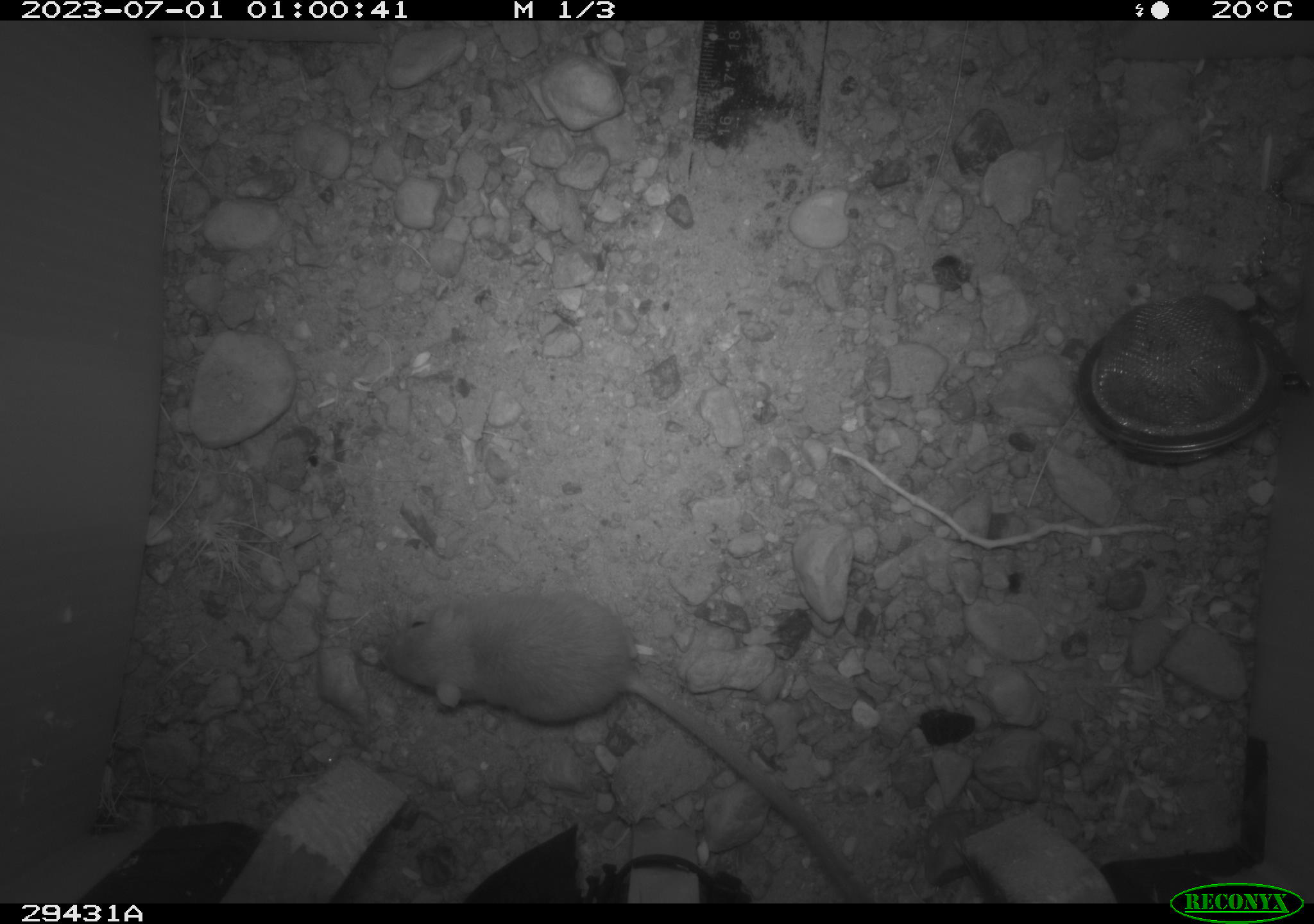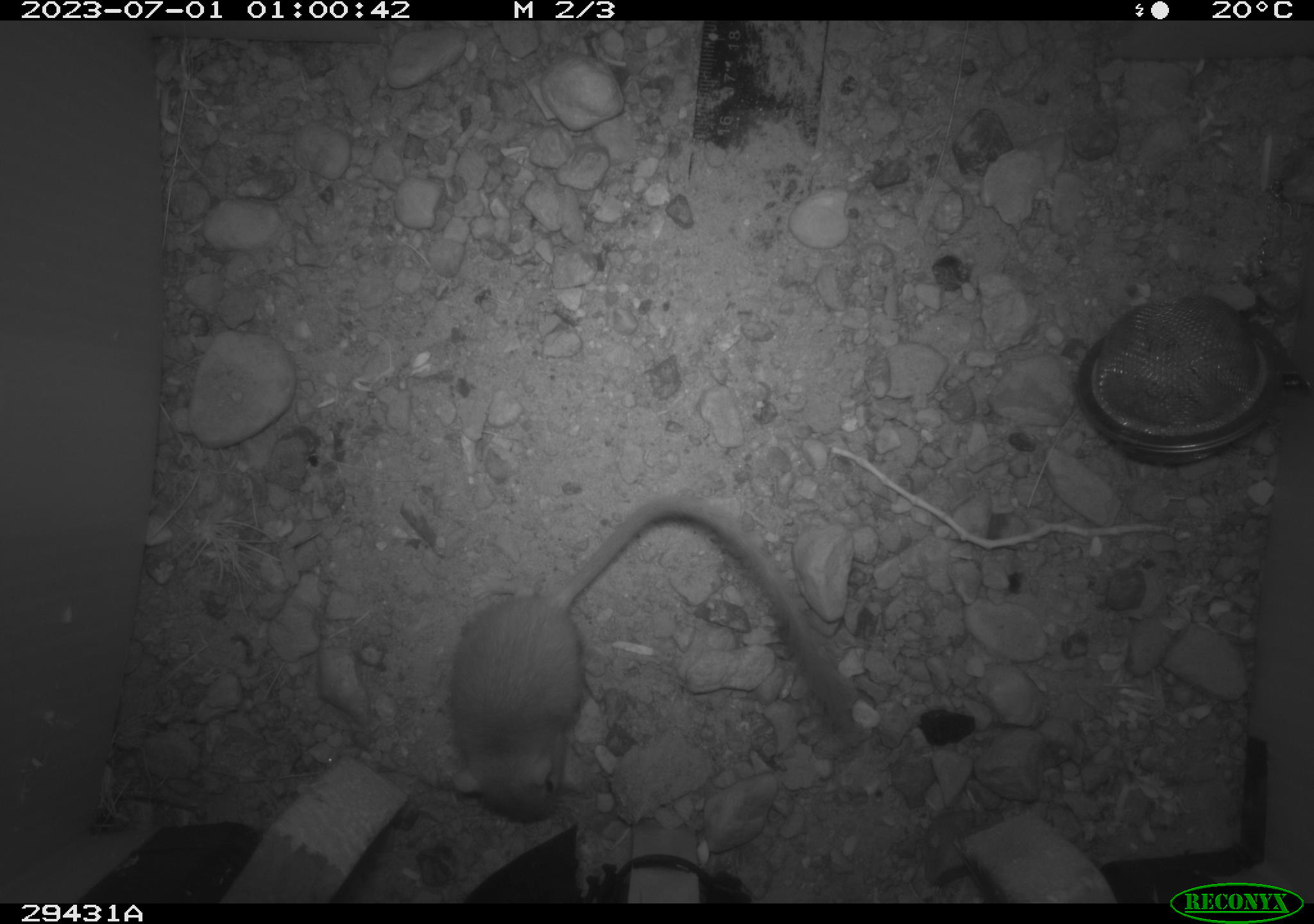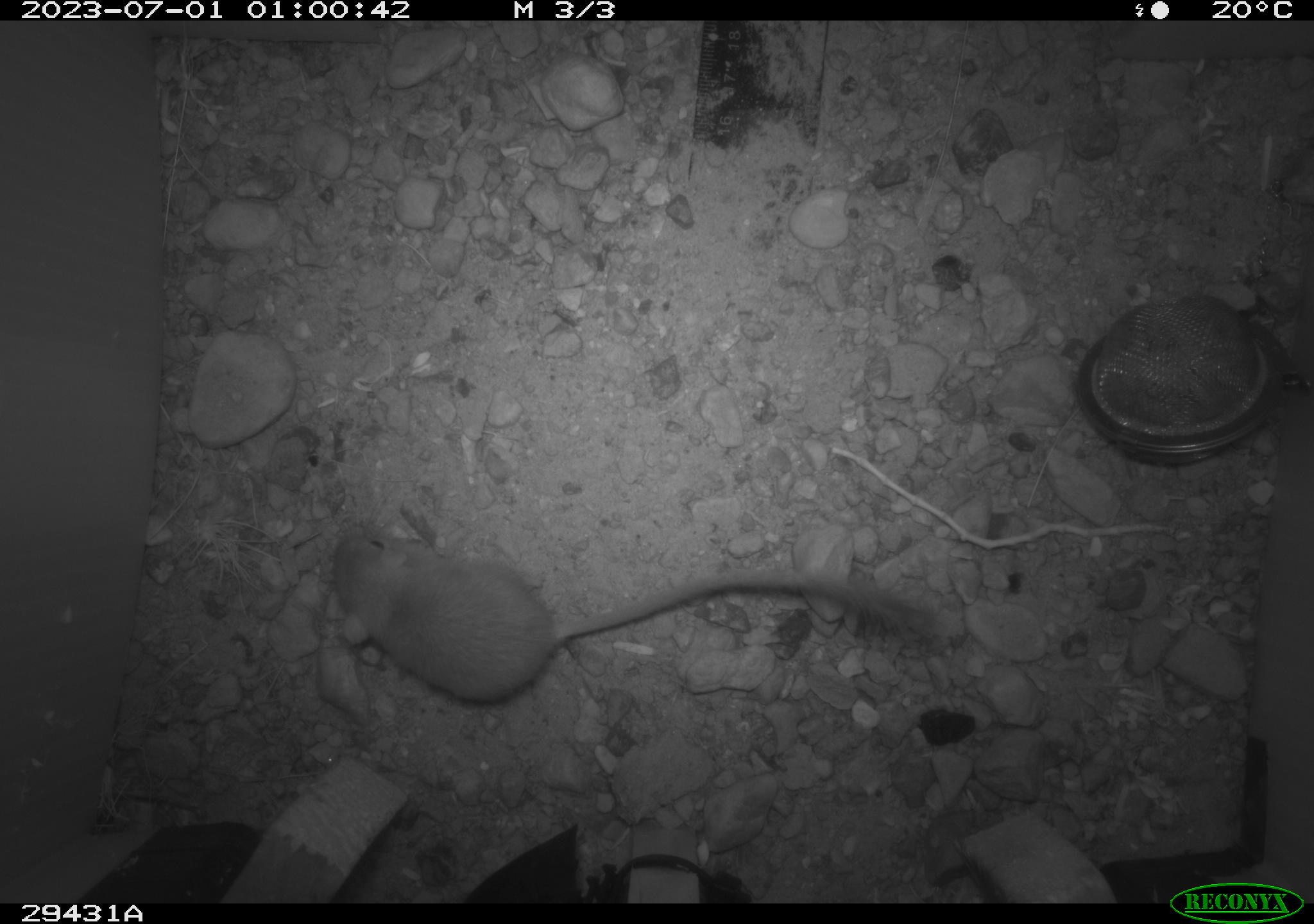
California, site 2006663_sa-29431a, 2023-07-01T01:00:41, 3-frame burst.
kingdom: Animalia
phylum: Chordata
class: Mammalia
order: Rodentia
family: Heteromyidae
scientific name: Heteromyidae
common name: kangaroo rats and pocket mice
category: heteromyidae family